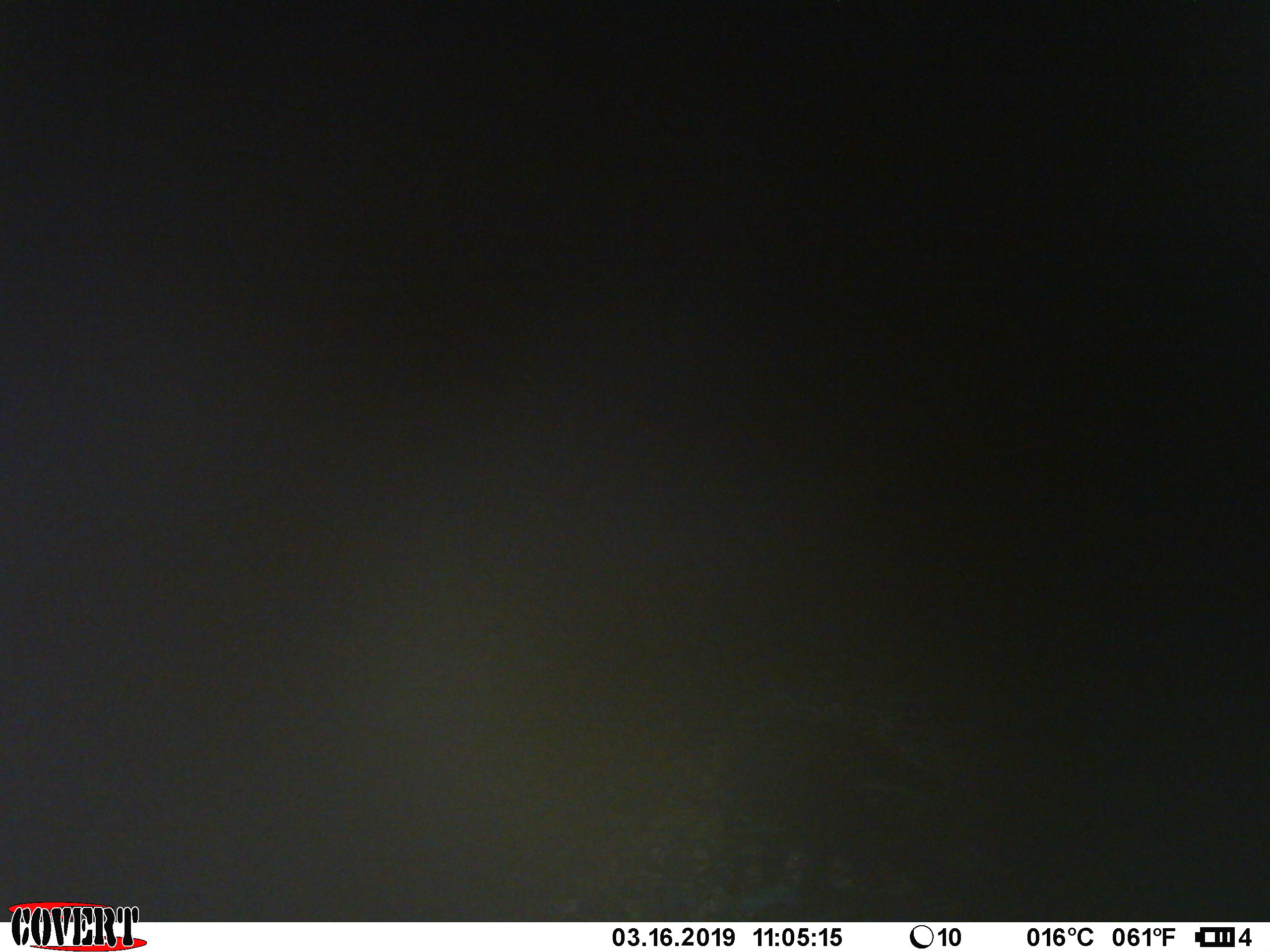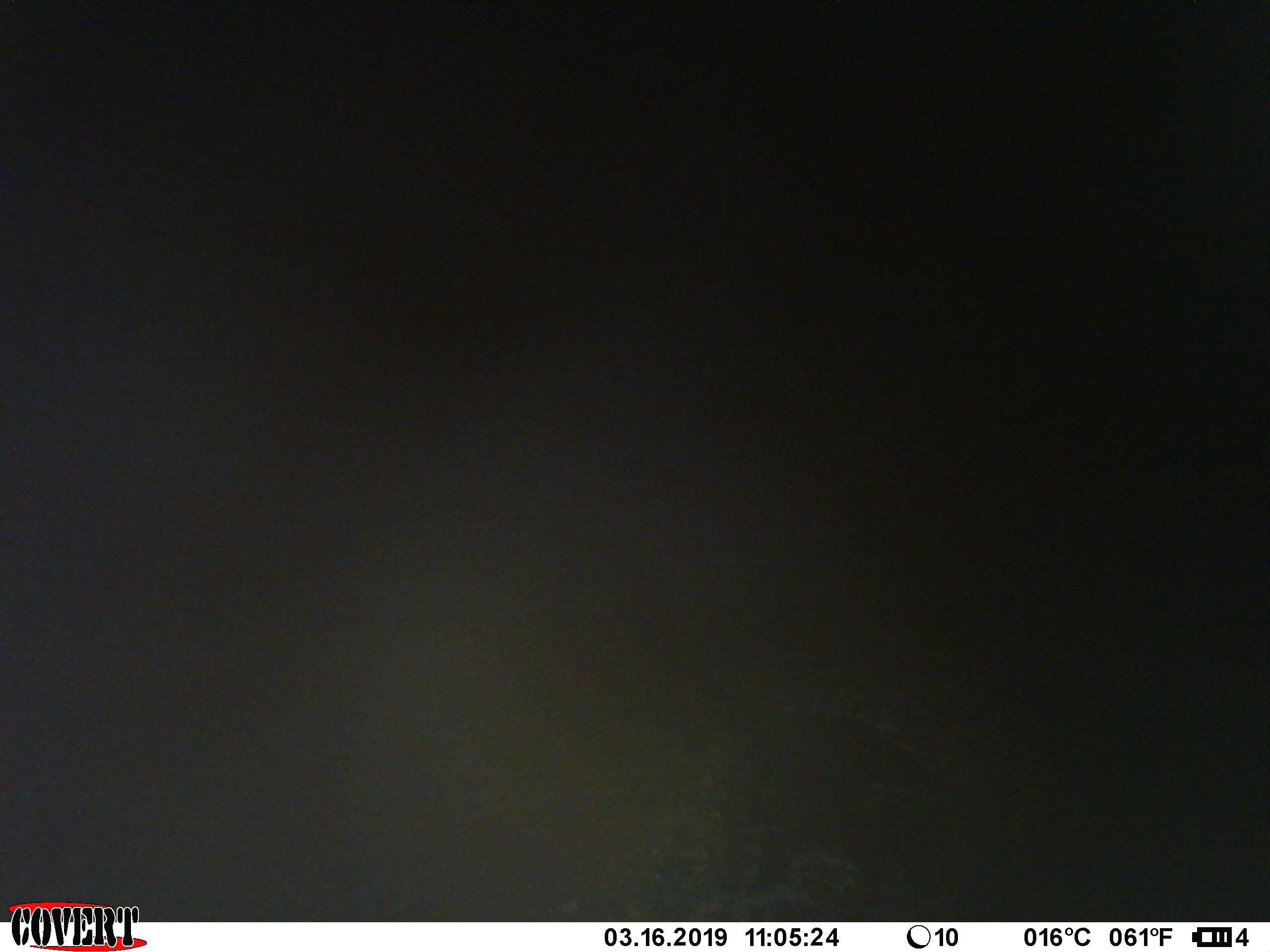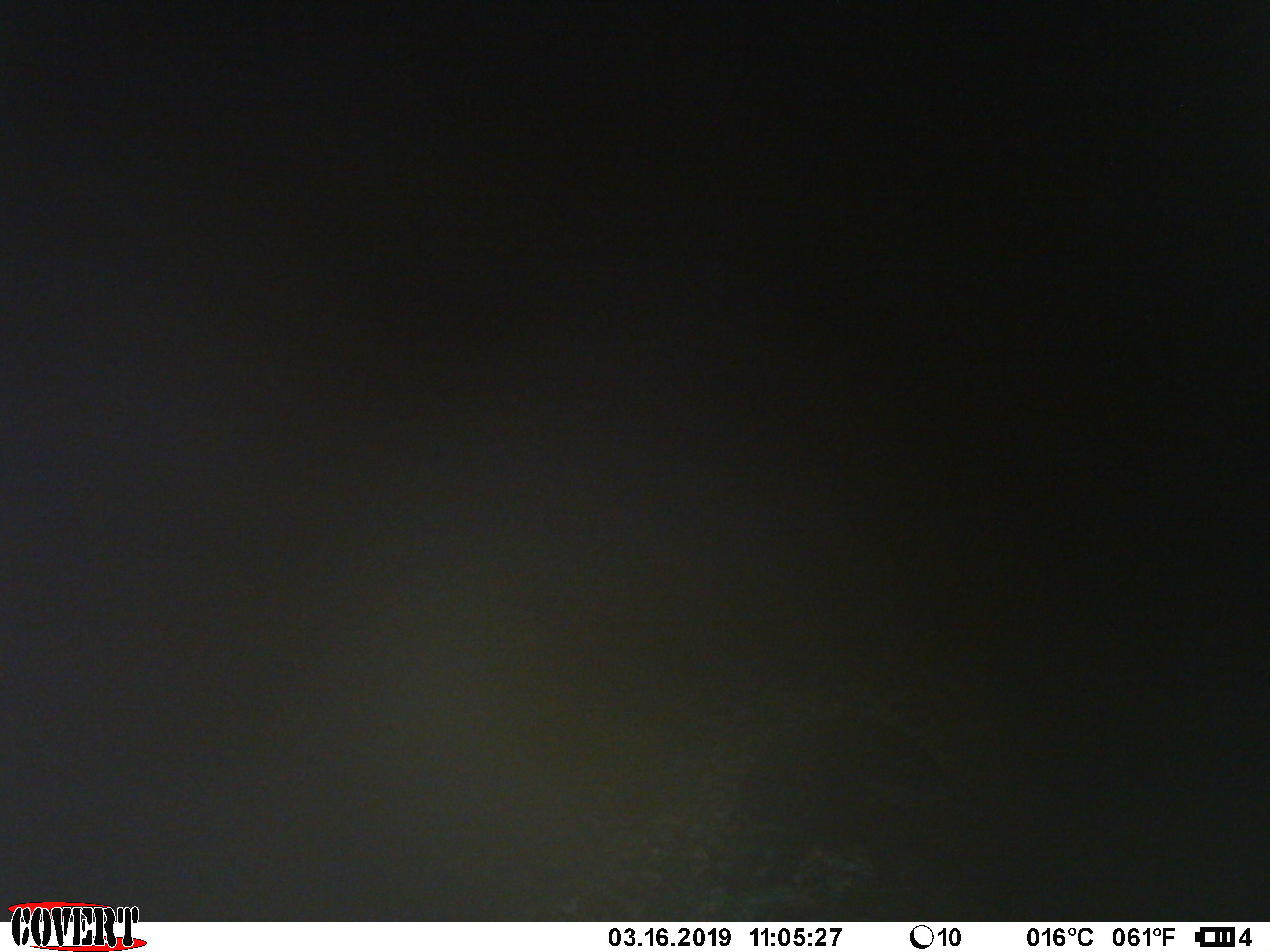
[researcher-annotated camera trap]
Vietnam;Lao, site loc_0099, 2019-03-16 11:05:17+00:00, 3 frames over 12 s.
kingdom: Animalia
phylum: Chordata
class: Mammalia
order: Artiodactyla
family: Suidae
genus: Sus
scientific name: Sus scrofa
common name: eurasian wild pig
Eurasian wild pig (Sus scrofa). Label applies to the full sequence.